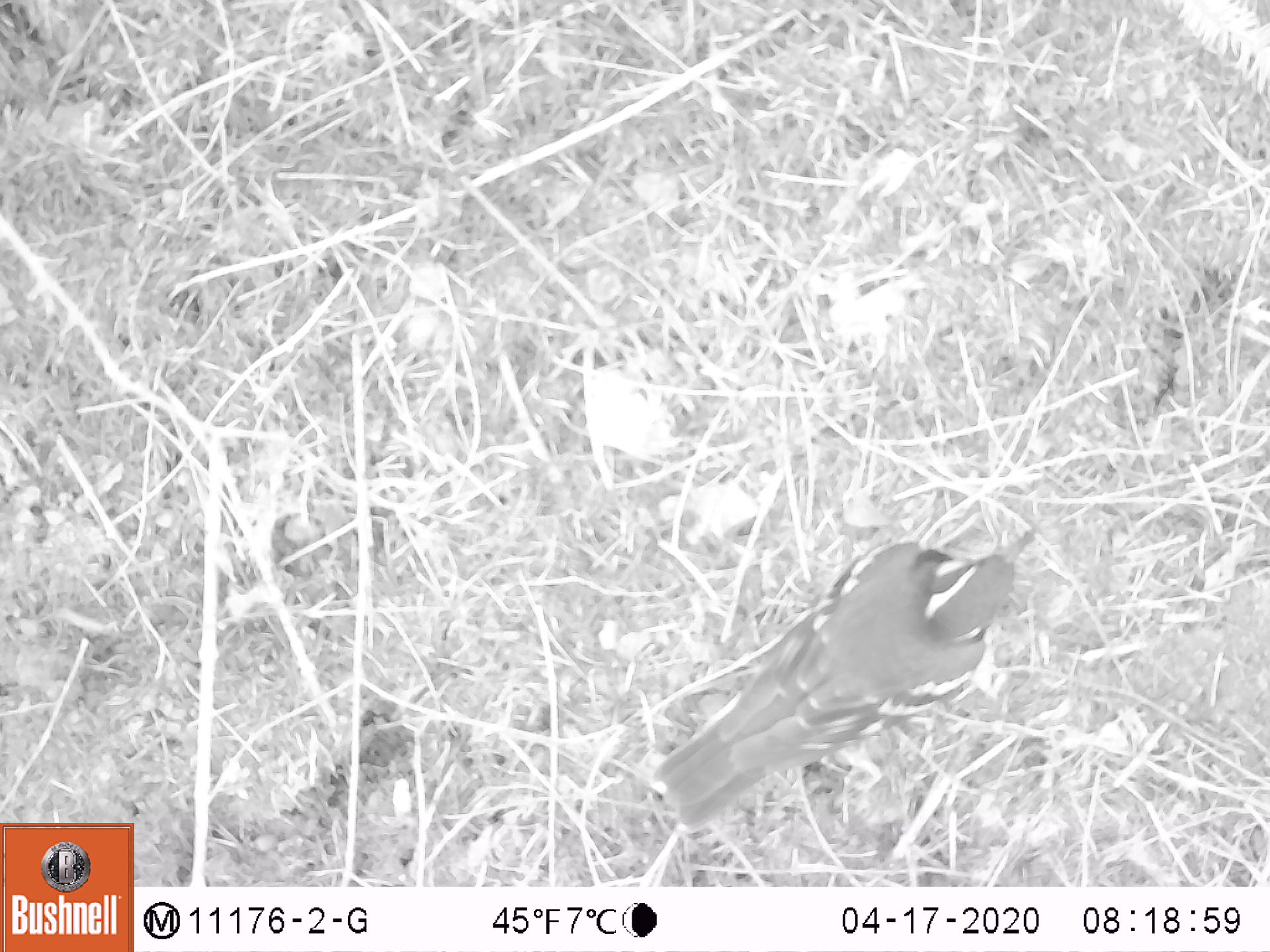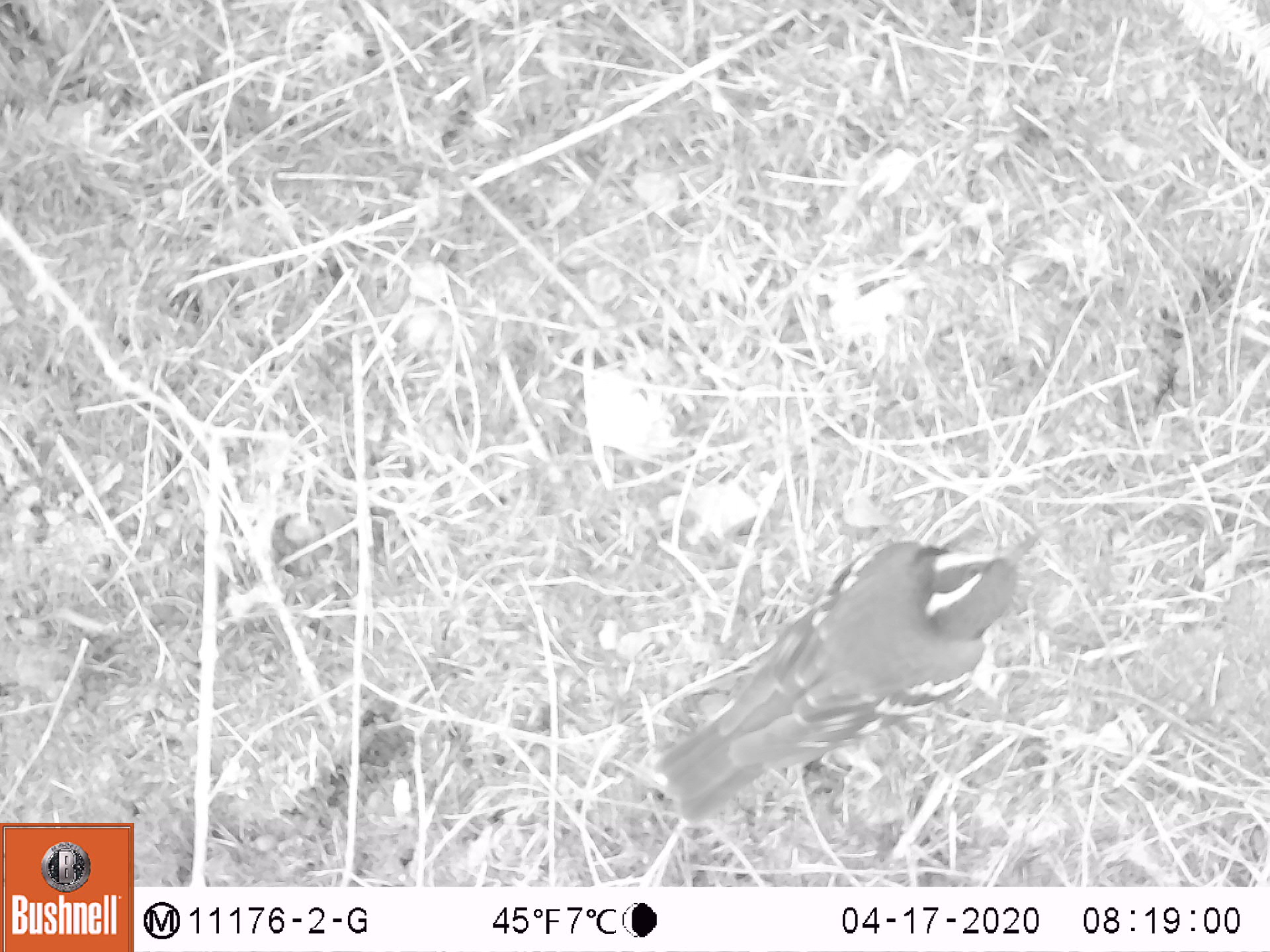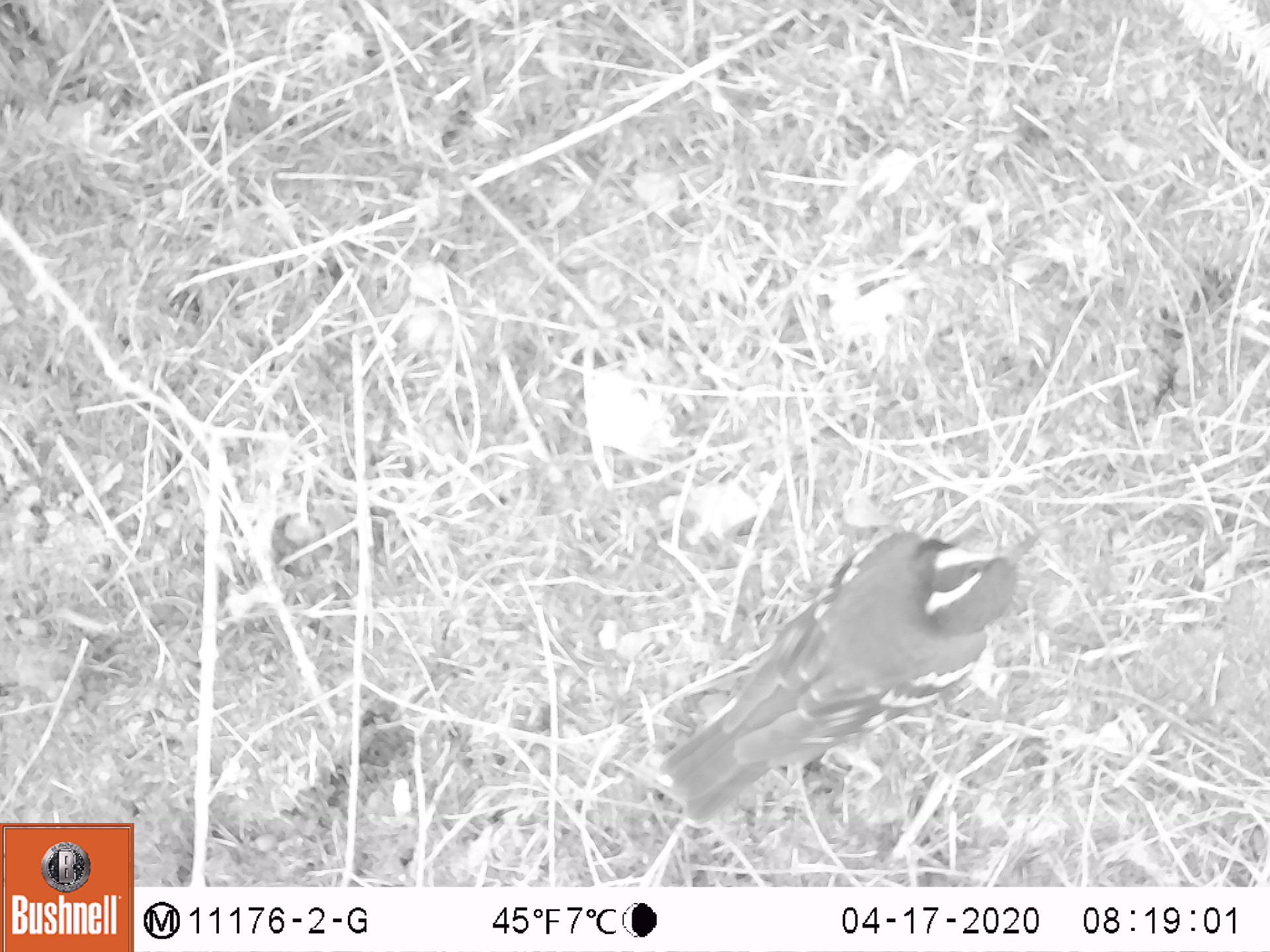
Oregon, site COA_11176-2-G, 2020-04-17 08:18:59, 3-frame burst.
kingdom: Animalia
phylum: Chordata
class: Aves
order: Passeriformes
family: Turdidae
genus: Ixoreus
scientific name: Ixoreus naevius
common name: varied thrush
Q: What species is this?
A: Varied thrush (Ixoreus naevius).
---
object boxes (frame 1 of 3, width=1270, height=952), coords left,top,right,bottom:
varied thrush: 652,530,1028,828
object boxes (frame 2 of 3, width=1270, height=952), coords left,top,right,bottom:
varied thrush: 649,528,1039,814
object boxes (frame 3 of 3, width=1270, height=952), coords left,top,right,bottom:
varied thrush: 663,526,1038,825